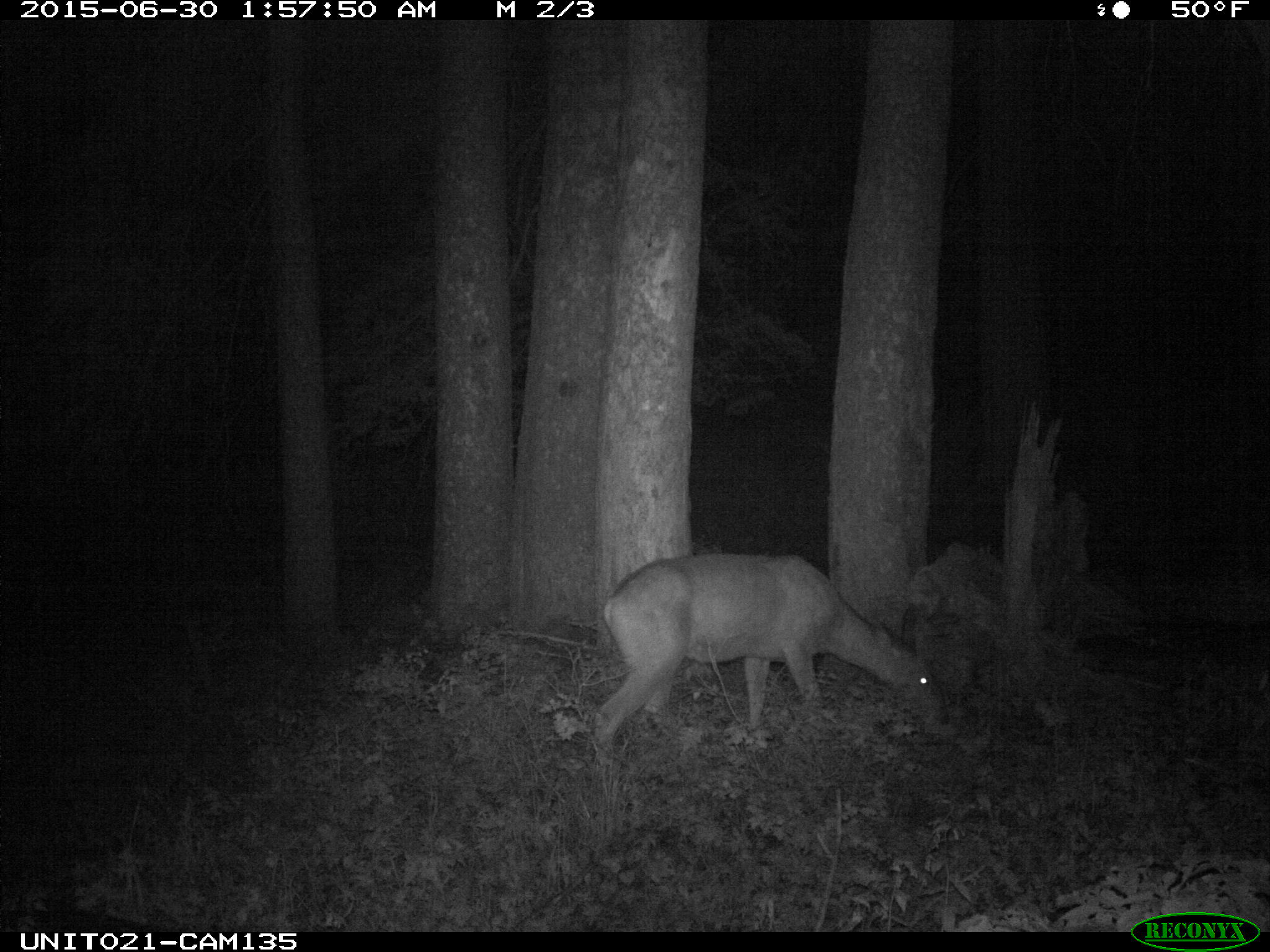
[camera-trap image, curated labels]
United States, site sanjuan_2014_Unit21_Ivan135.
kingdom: Animalia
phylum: Chordata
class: Mammalia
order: Artiodactyla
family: Cervidae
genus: Odocoileus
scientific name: Odocoileus hemionus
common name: mule deer